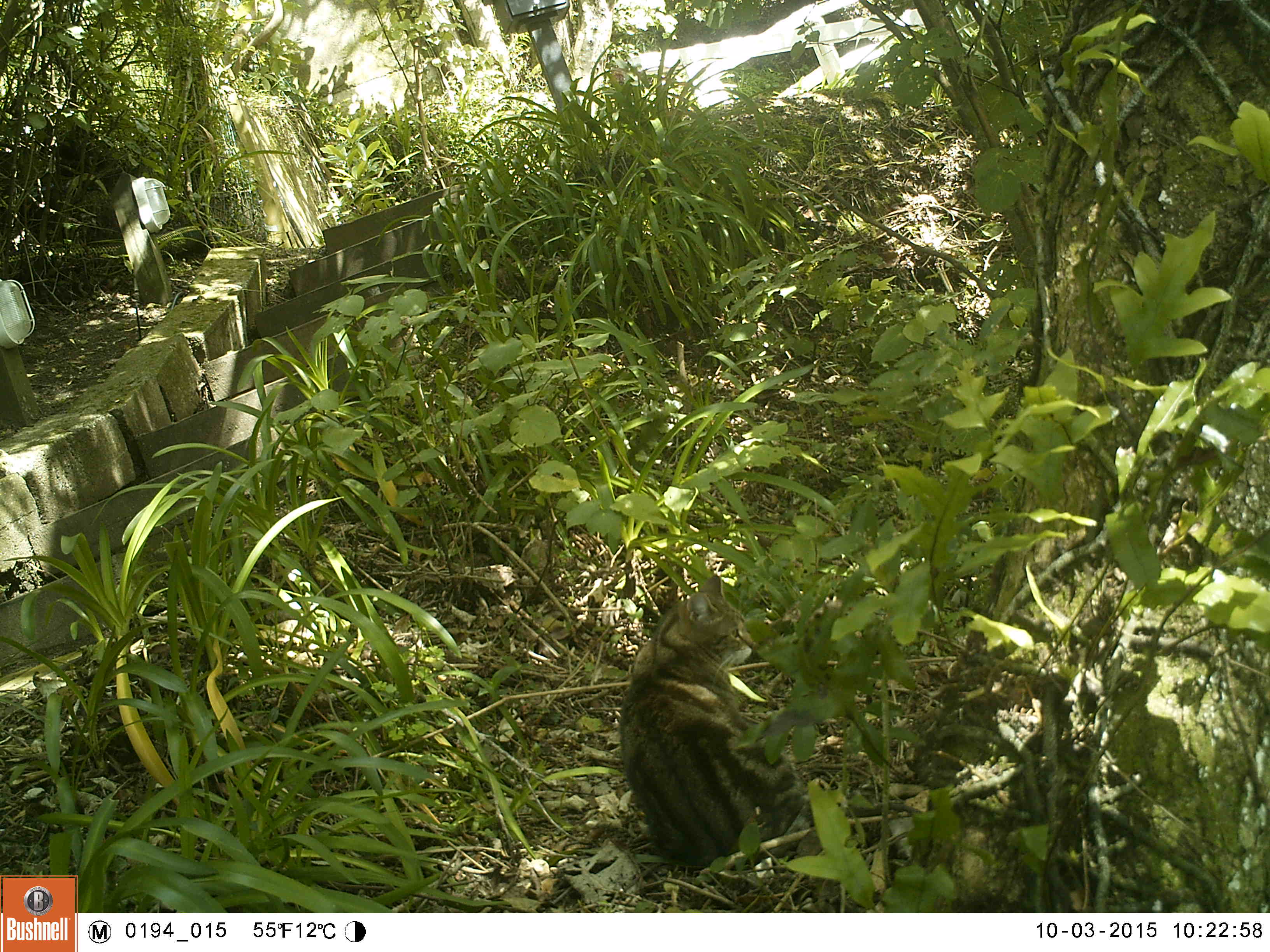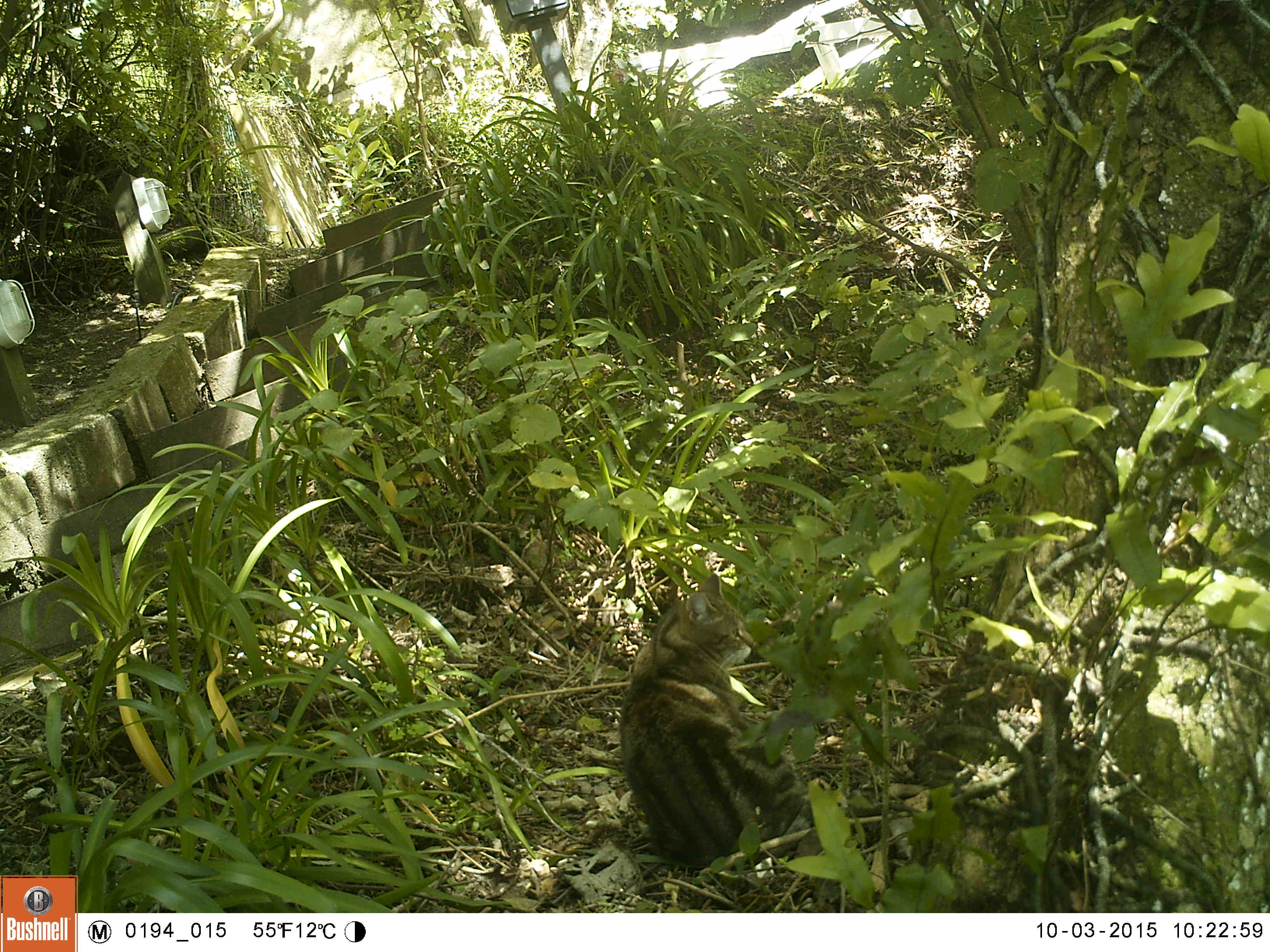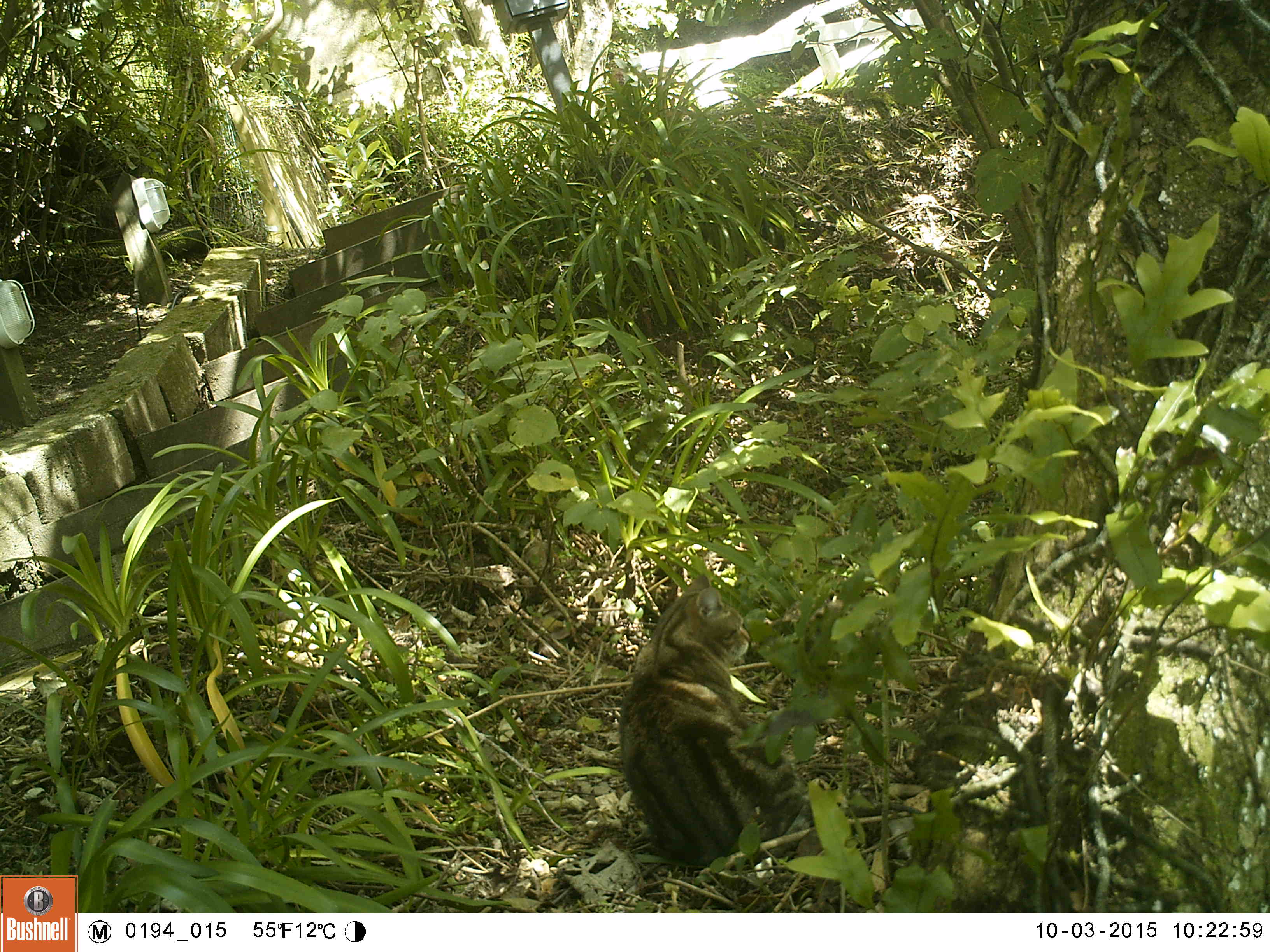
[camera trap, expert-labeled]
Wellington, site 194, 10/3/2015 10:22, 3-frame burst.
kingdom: Animalia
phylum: Chordata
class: Mammalia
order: Carnivora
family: Felidae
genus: Felis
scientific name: Felis catus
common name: cat